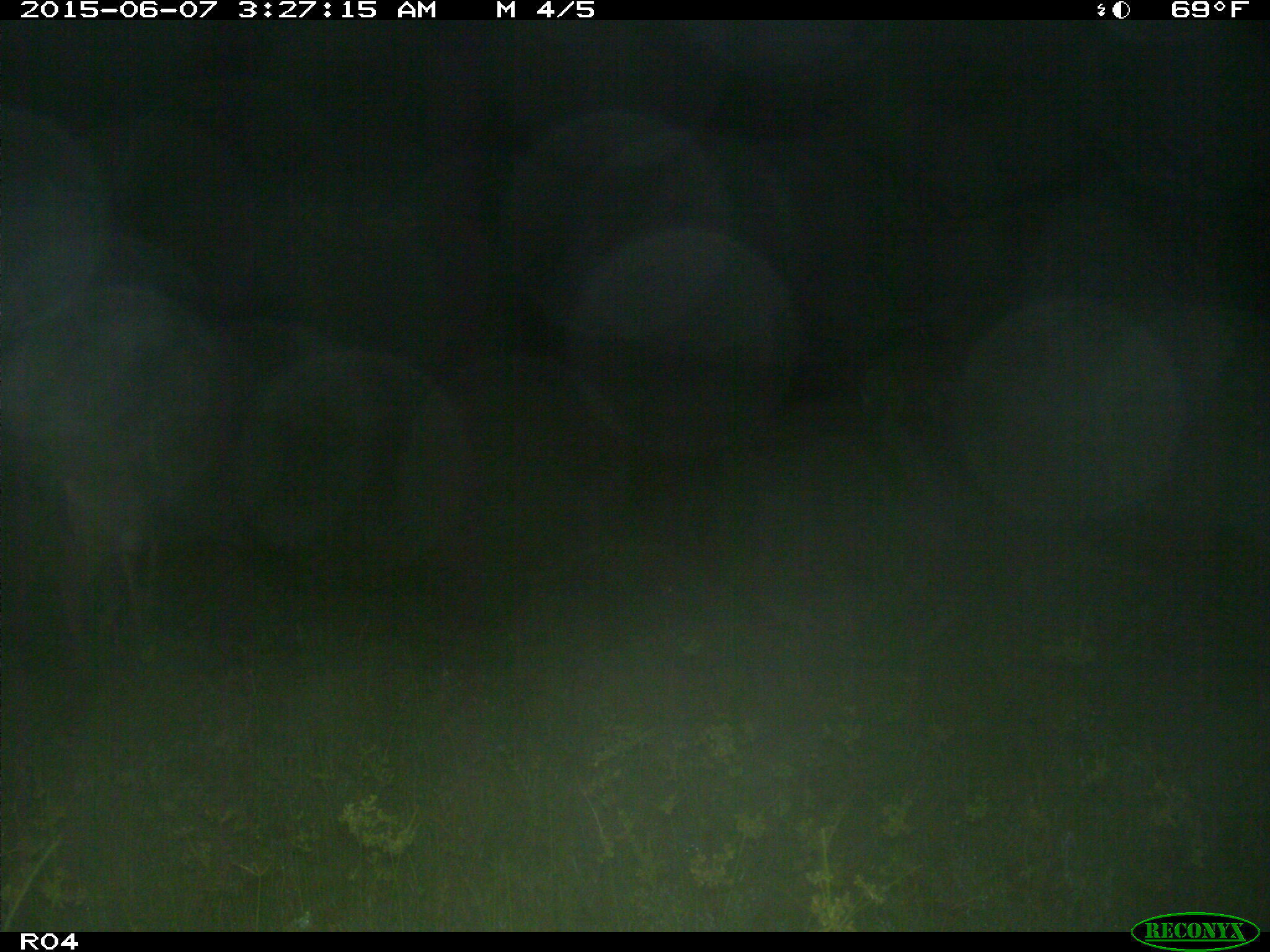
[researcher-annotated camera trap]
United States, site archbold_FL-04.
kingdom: Animalia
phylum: Chordata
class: Mammalia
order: Artiodactyla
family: Cervidae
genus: Odocoileus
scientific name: Odocoileus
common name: deer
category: unidentified deer